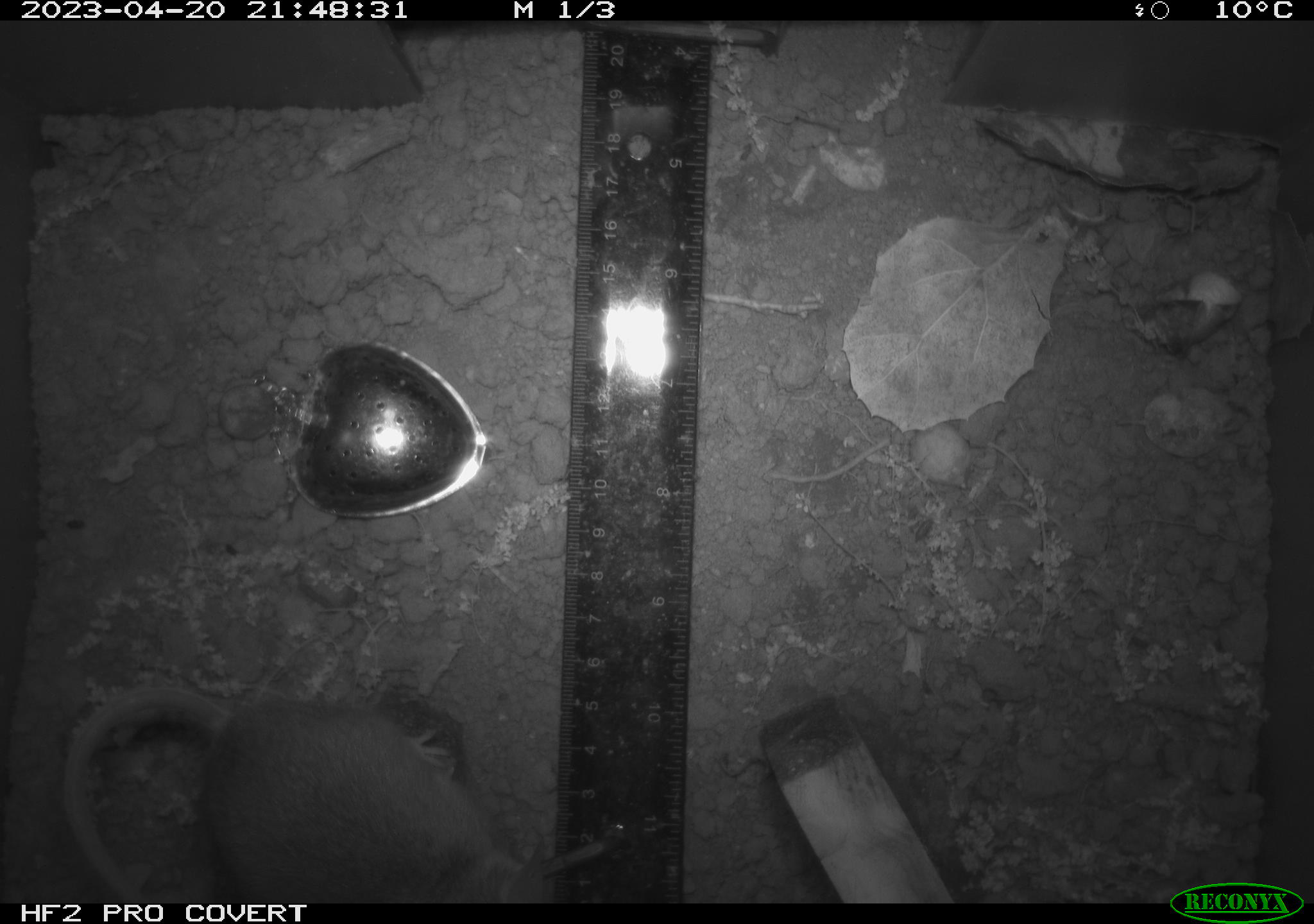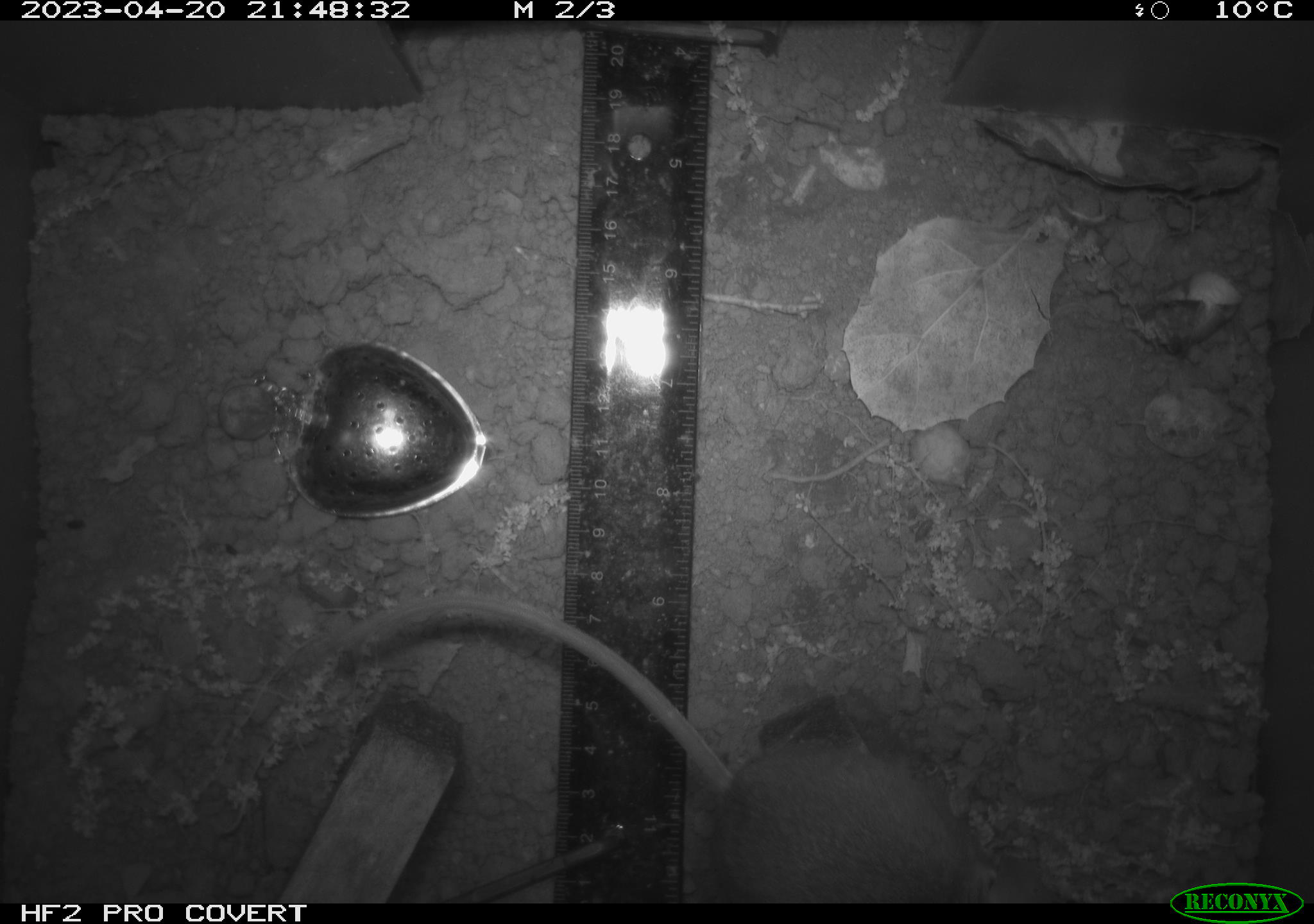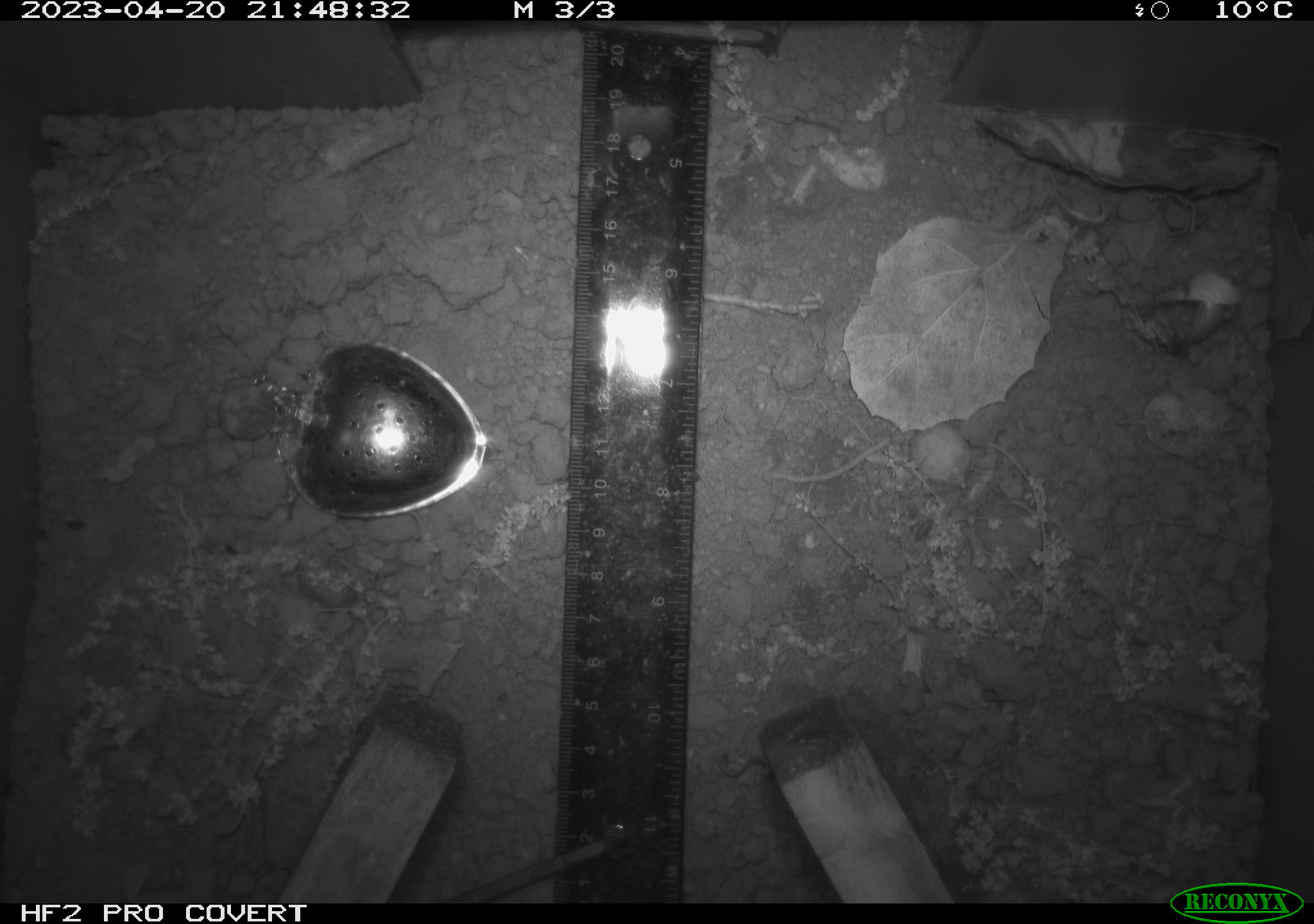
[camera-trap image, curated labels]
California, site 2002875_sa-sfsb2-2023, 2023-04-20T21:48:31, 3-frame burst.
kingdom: Animalia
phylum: Chordata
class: Mammalia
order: Rodentia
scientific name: Rodentia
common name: mouse species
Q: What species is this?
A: Mouse species (Rodentia).